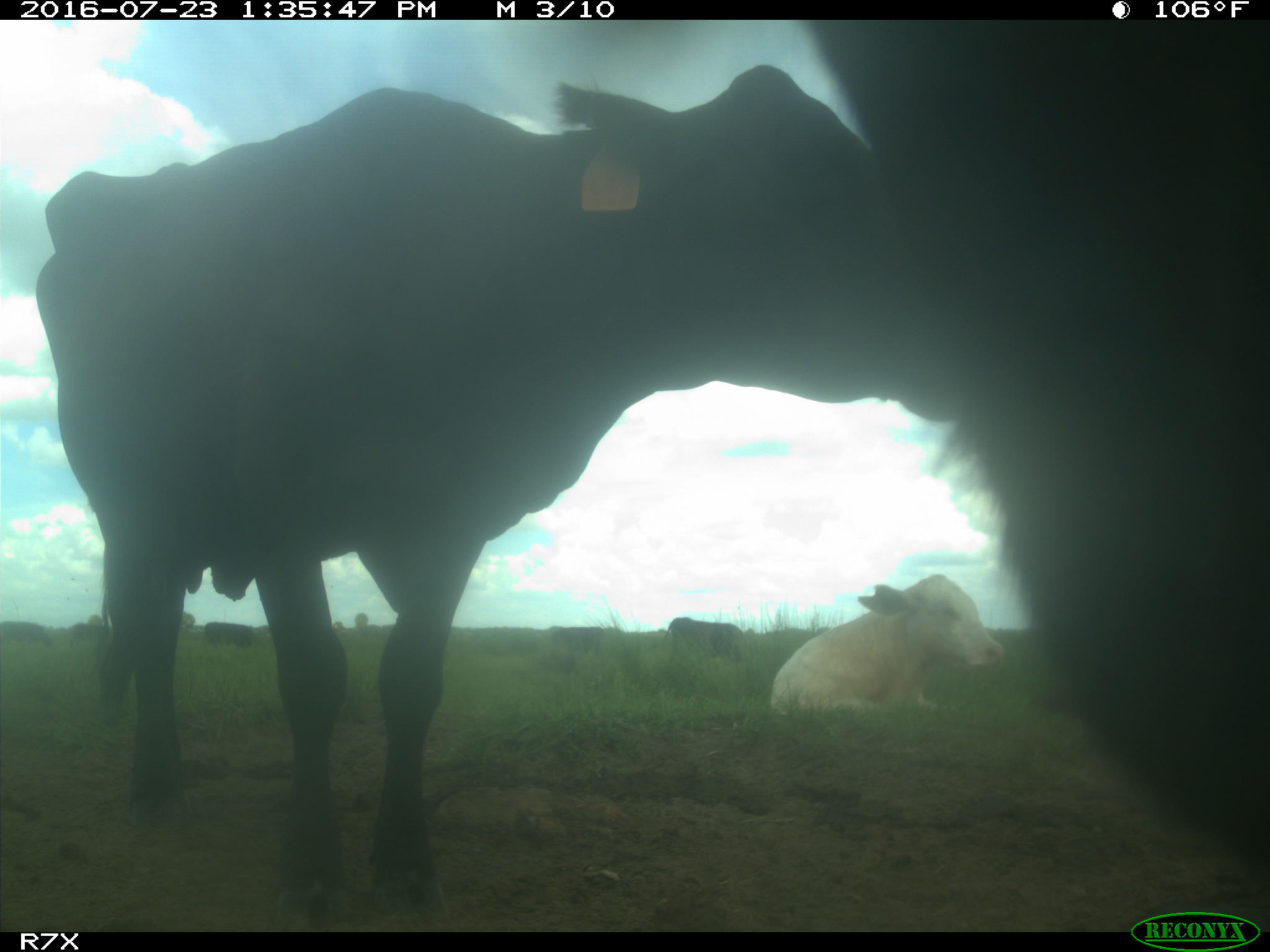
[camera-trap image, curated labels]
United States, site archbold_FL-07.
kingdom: Animalia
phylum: Chordata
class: Mammalia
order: Artiodactyla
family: Bovidae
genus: Bos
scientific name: Bos taurus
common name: domestic cow